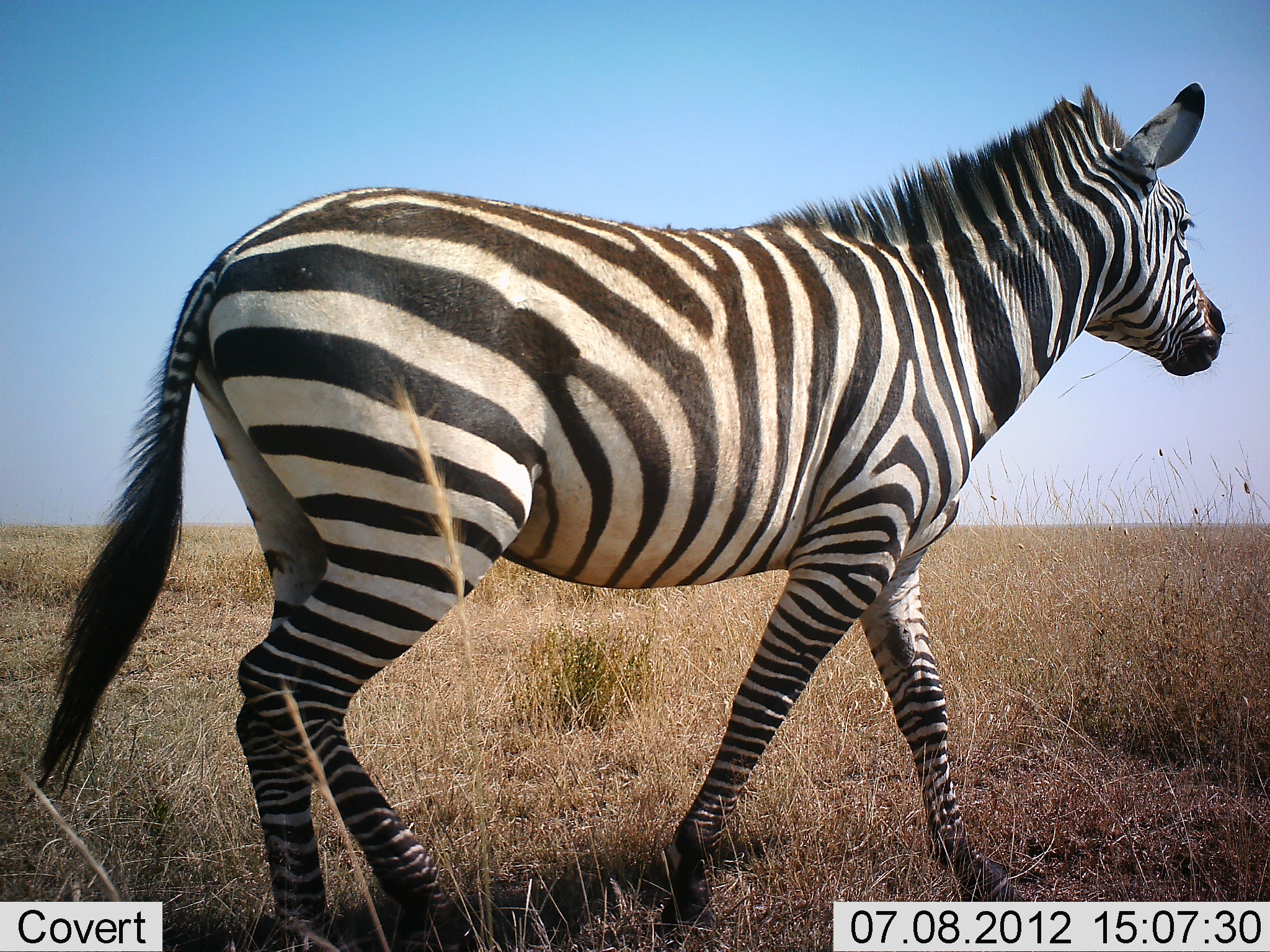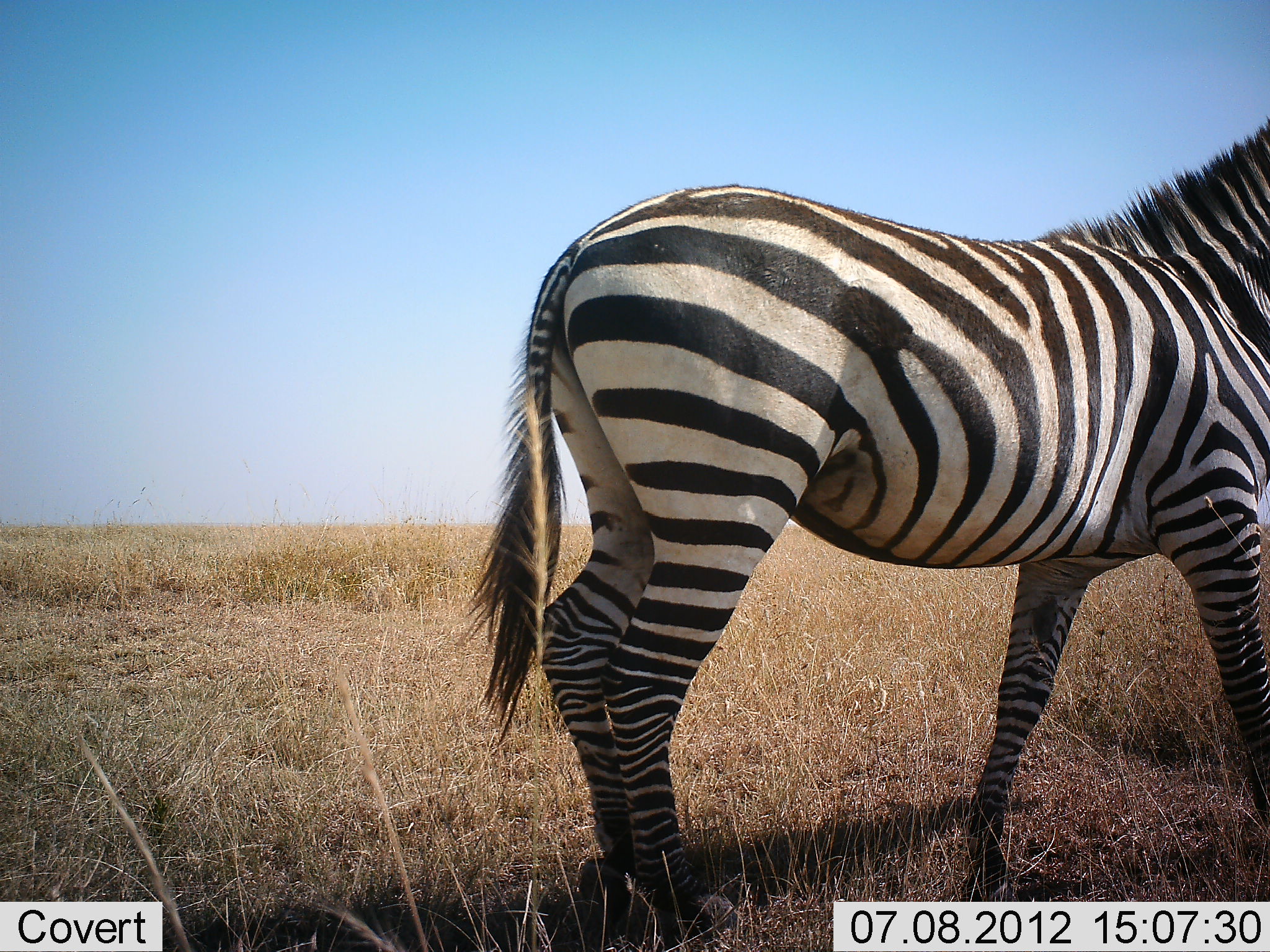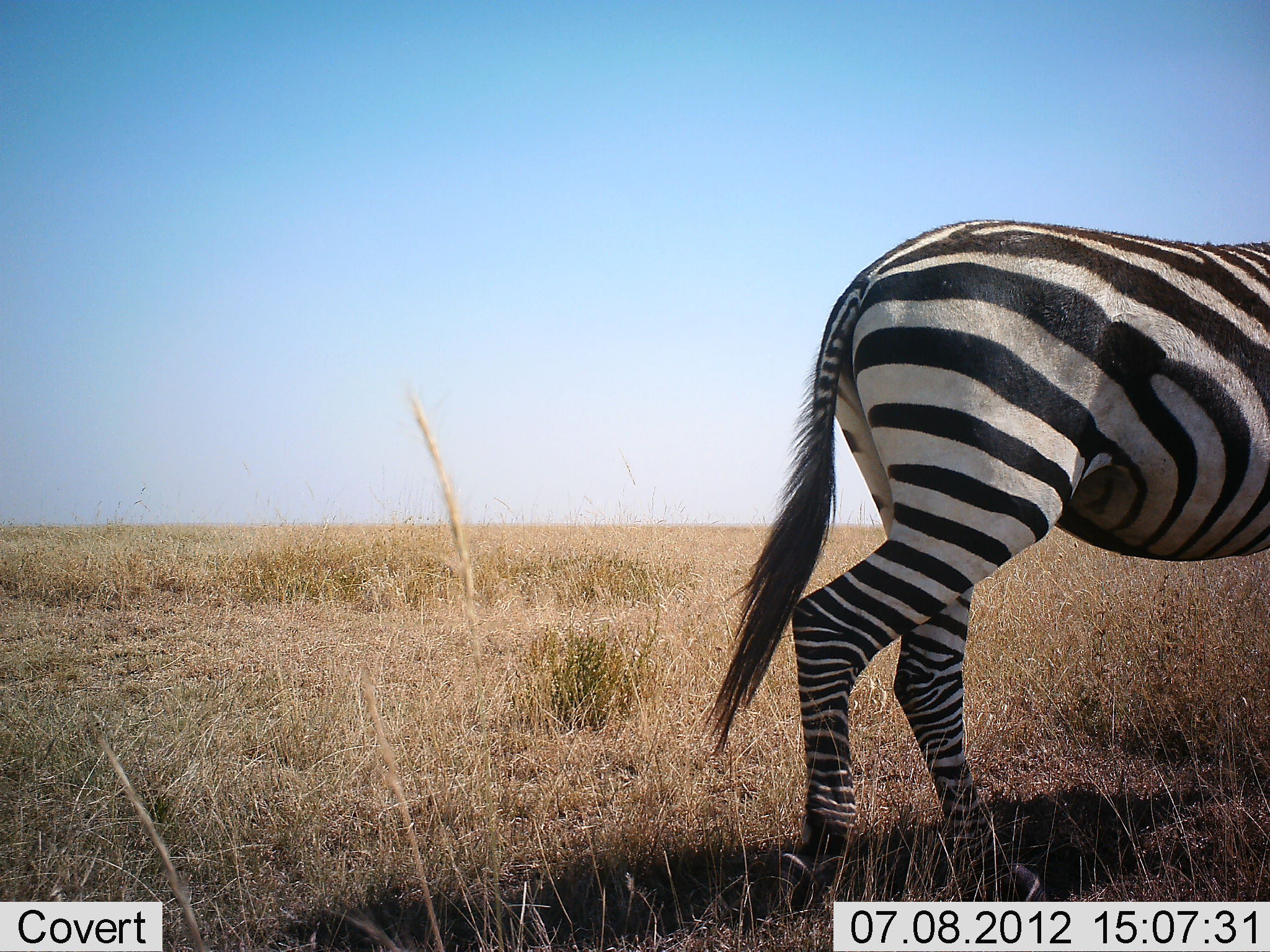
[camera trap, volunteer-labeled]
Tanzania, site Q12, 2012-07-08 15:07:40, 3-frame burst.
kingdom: Animalia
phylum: Chordata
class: Mammalia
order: Perissodactyla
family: Equidae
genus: Equus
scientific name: Equus quagga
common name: plains zebra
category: zebra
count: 1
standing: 10%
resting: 0%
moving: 90%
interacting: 0%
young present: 0%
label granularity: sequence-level